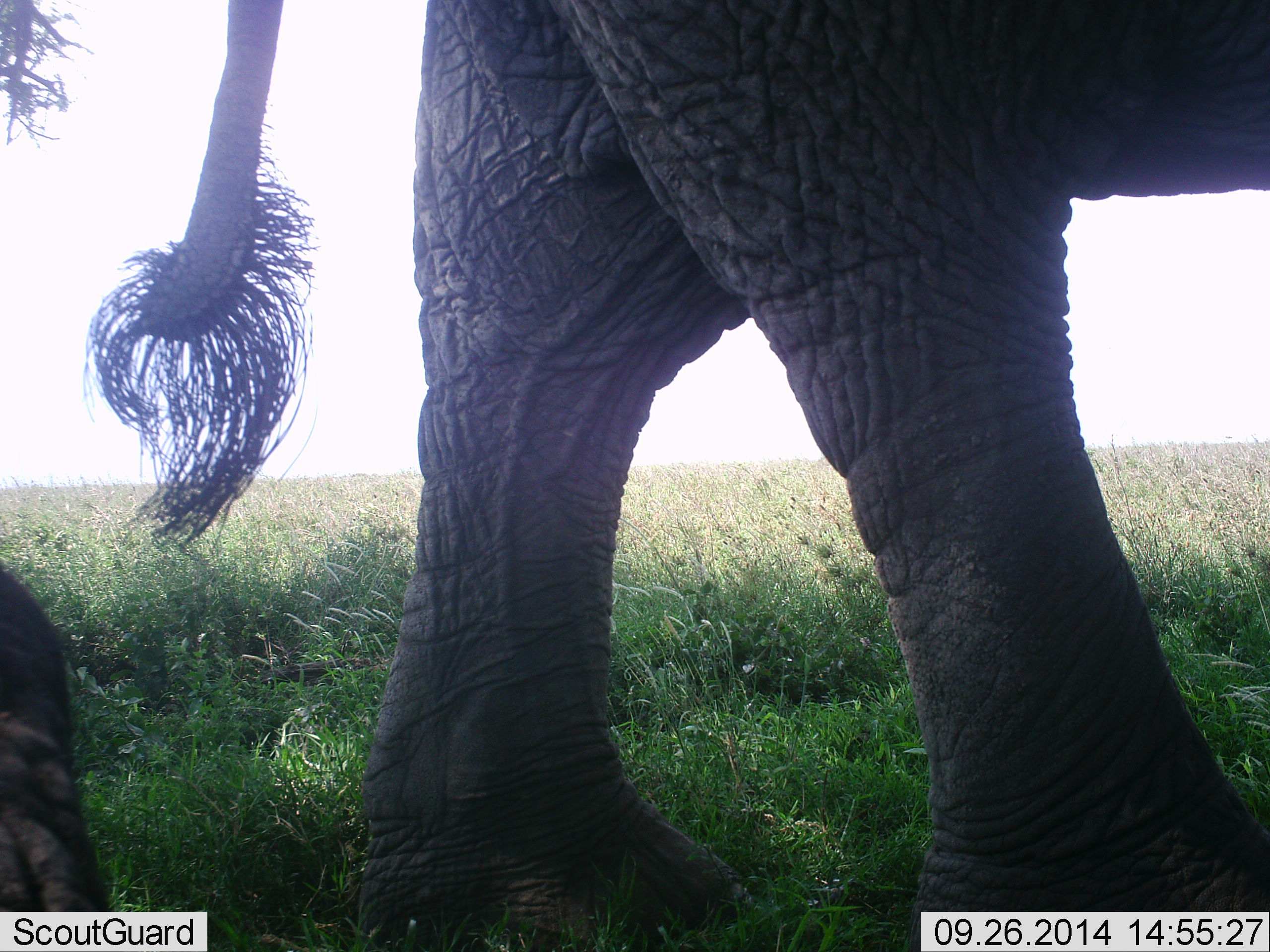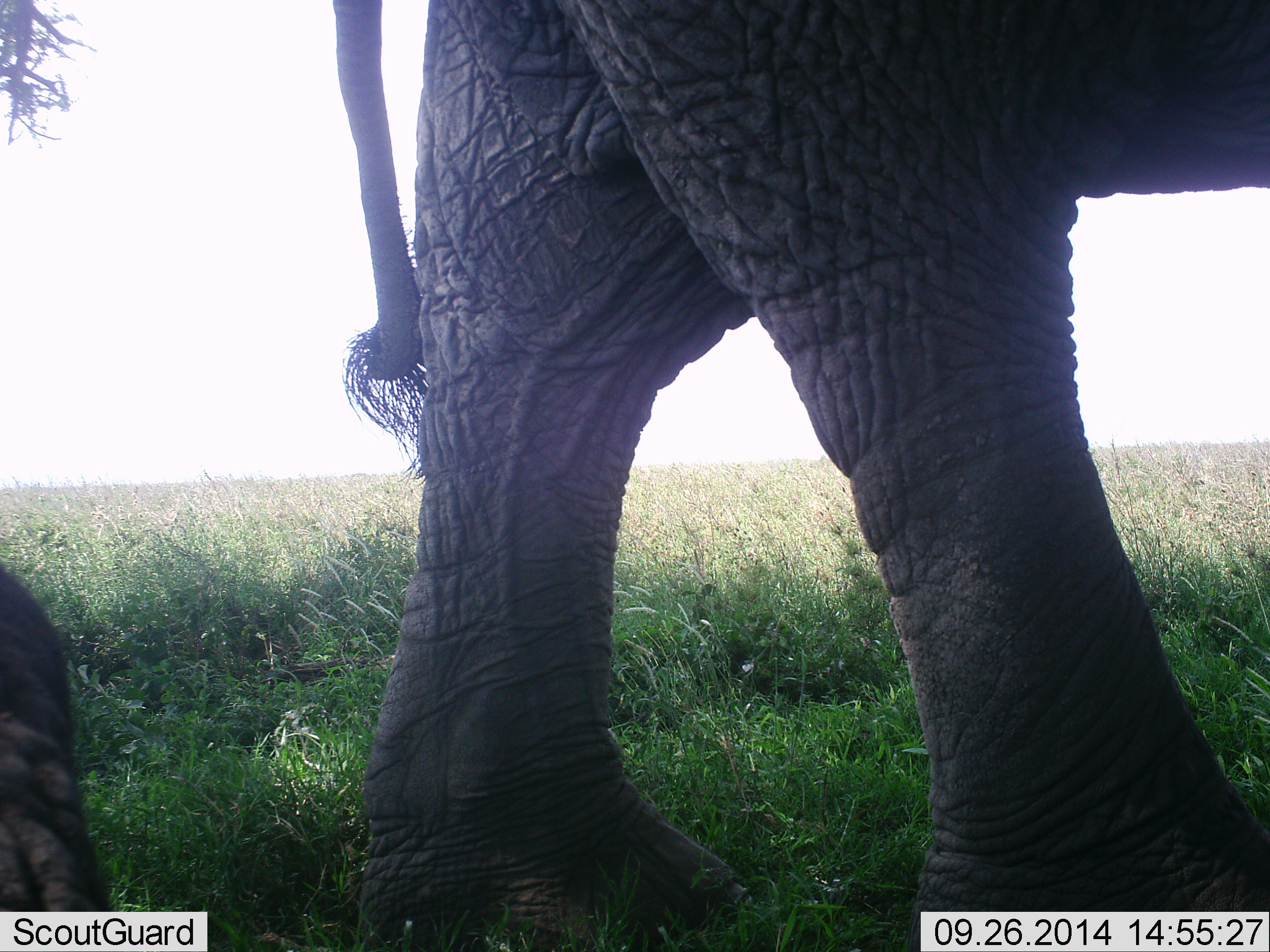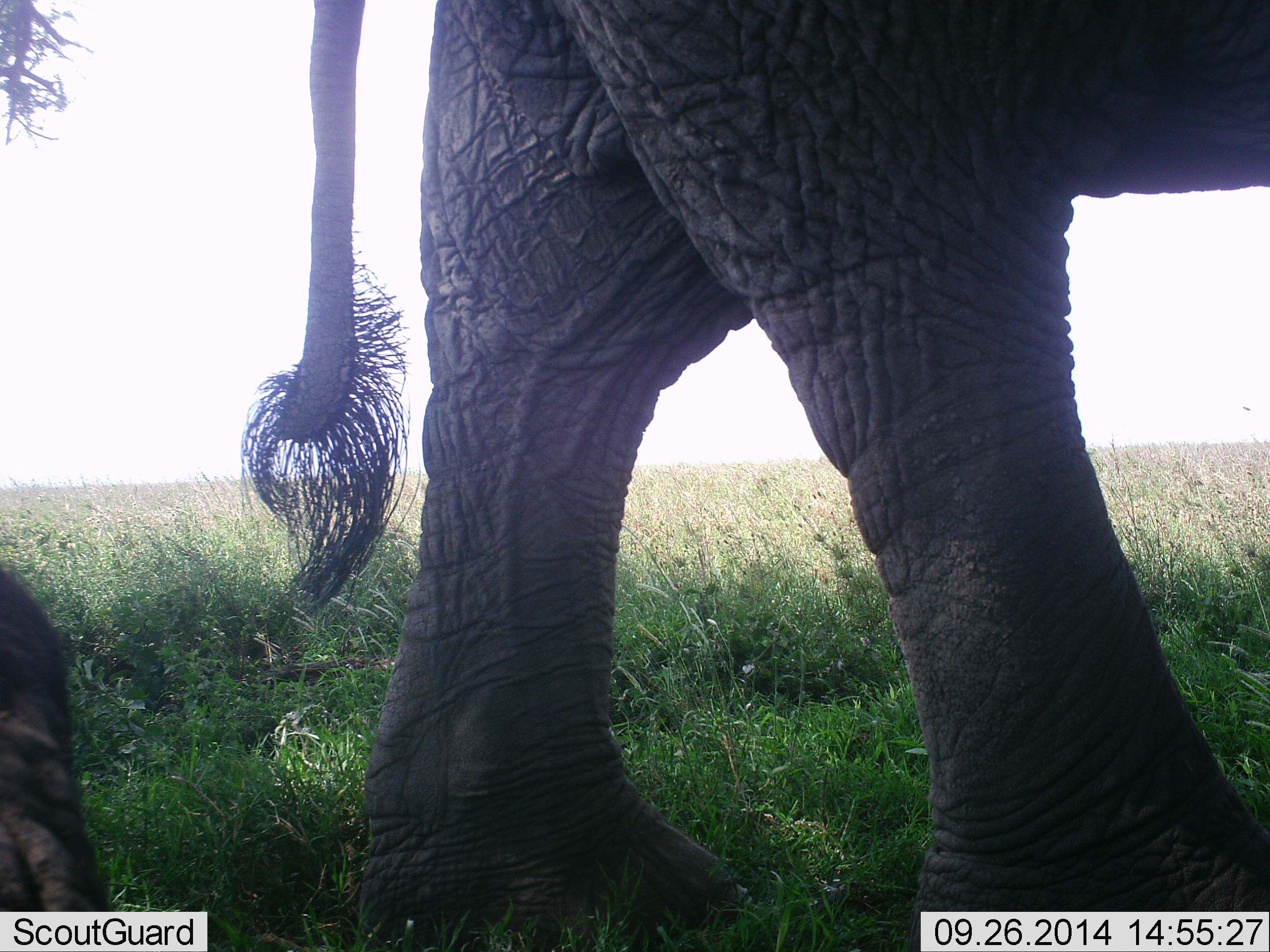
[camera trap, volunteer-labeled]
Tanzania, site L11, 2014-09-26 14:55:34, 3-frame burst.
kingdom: Animalia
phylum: Chordata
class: Mammalia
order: Proboscidea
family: Elephantidae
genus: Loxodonta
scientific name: Loxodonta africana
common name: african bush elephant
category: elephant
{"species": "elephant (african bush elephant) (Loxodonta africana)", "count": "2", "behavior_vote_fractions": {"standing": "80%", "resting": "40%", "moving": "20%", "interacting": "0%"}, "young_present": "30%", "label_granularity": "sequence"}